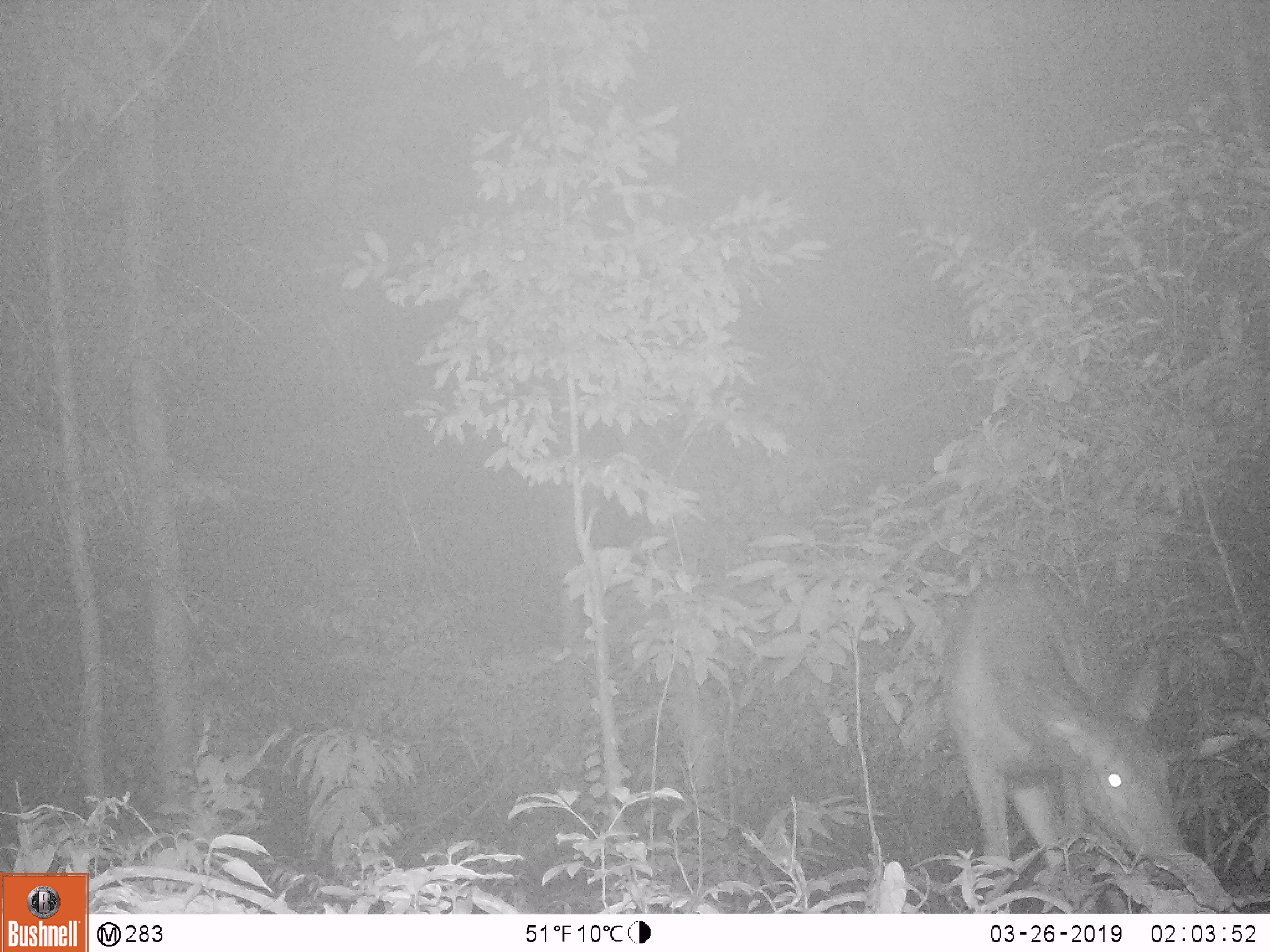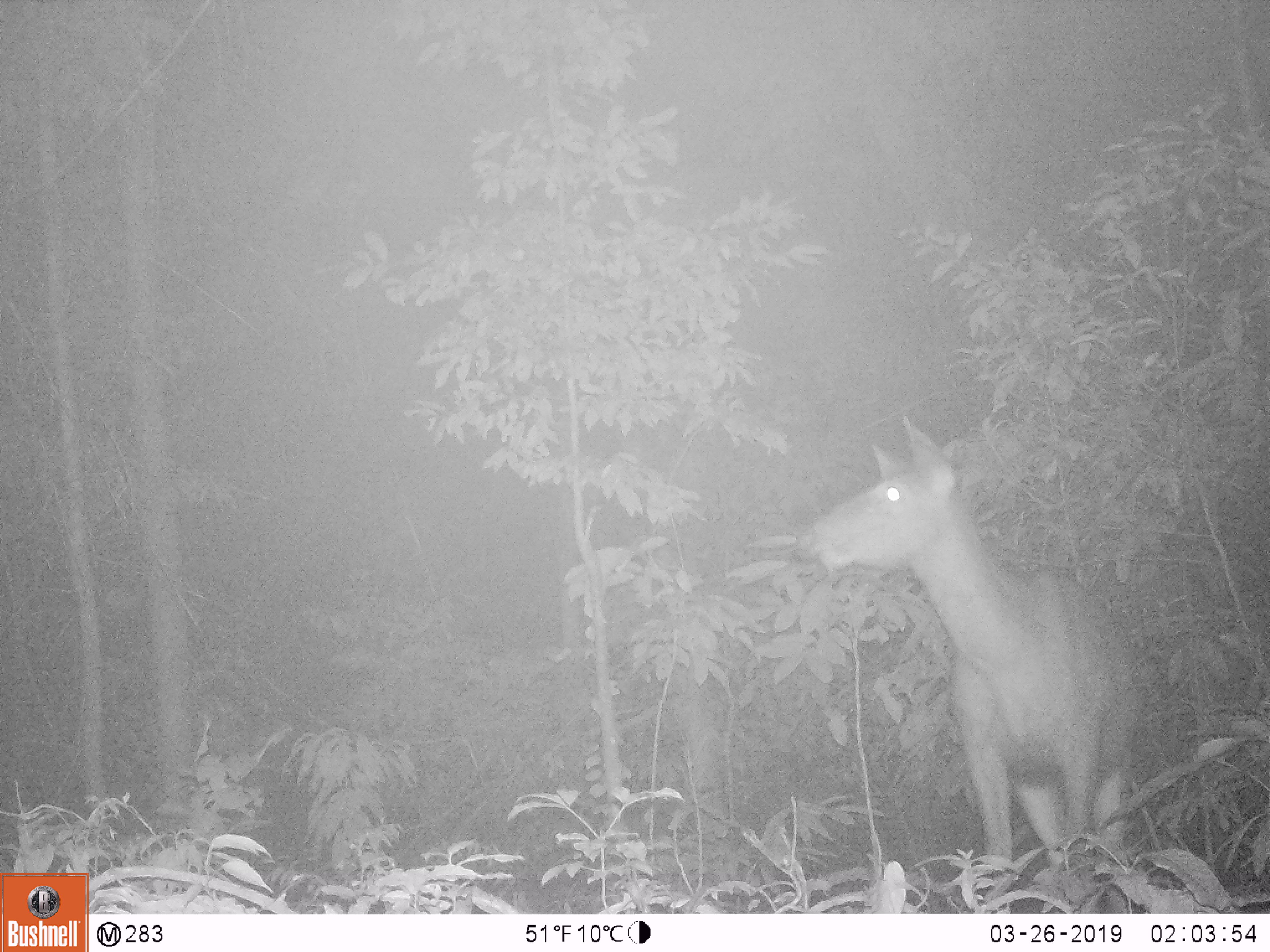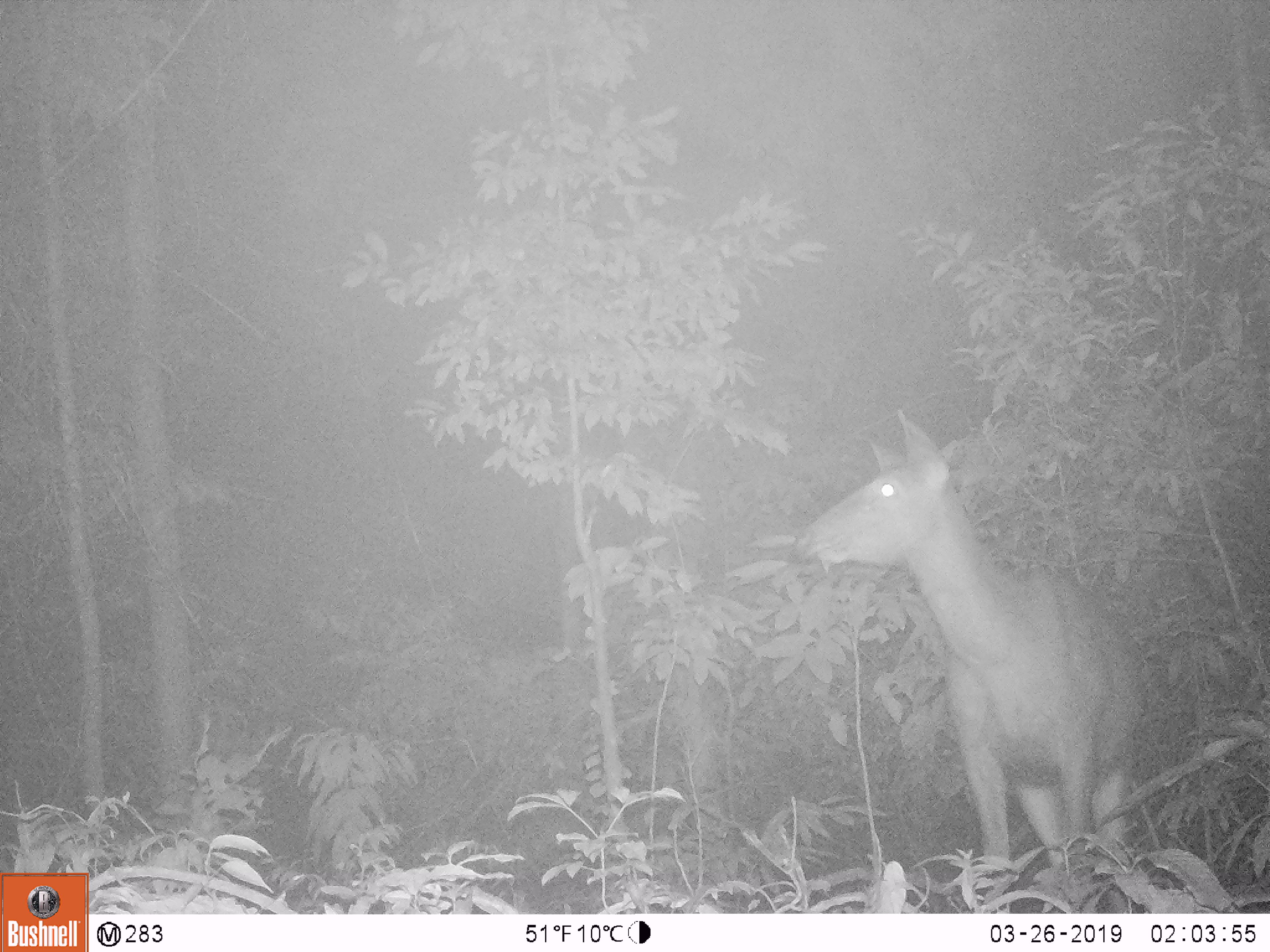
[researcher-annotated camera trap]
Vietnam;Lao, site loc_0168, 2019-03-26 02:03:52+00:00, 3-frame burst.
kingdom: Animalia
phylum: Chordata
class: Mammalia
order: Artiodactyla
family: Cervidae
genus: Rusa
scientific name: Rusa unicolor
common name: sambar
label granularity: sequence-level